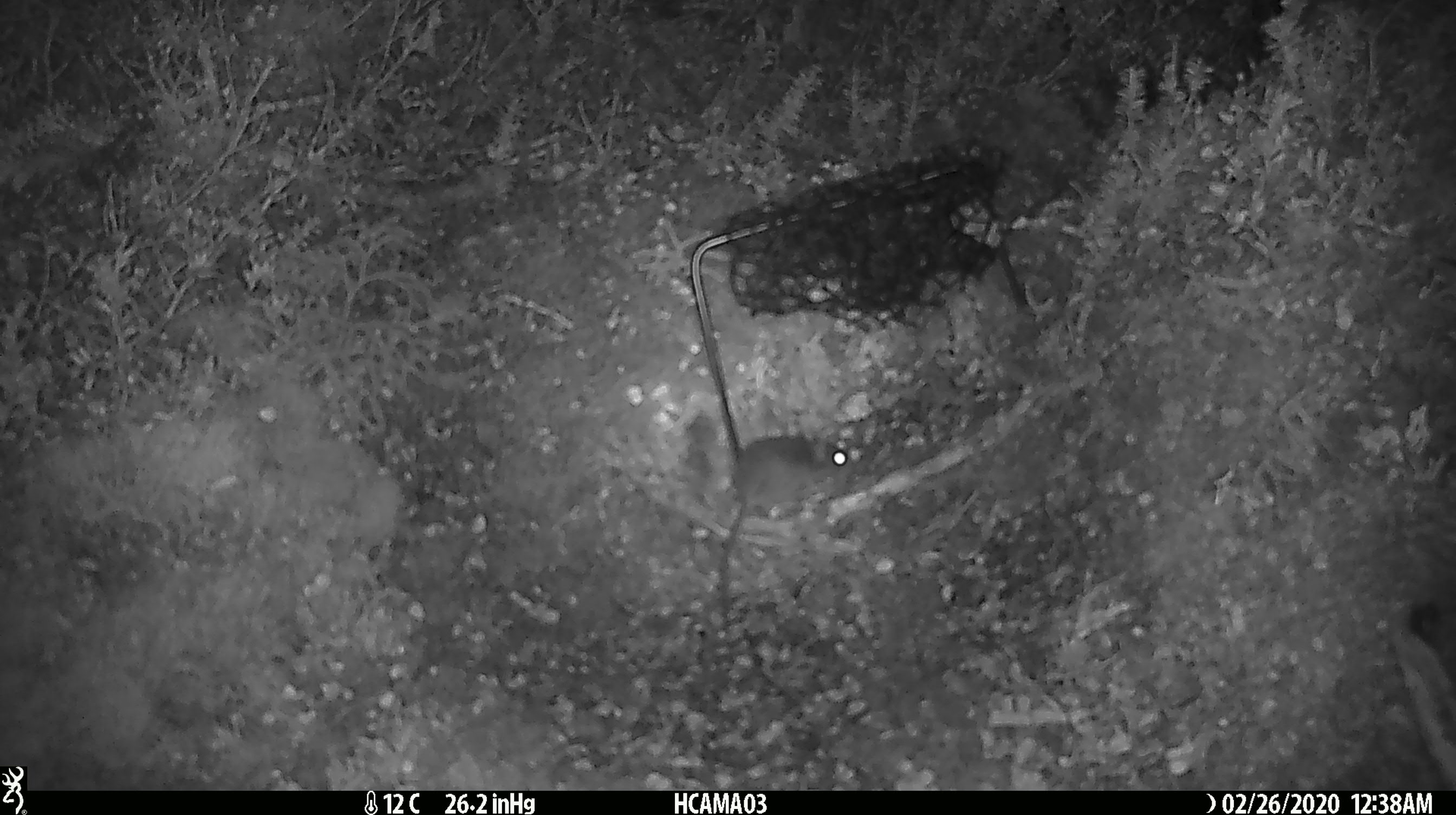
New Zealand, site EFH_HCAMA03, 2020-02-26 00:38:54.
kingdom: Animalia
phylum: Chordata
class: Mammalia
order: Rodentia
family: Muridae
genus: Mus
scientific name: Mus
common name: mouse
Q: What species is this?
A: Mouse (Mus).